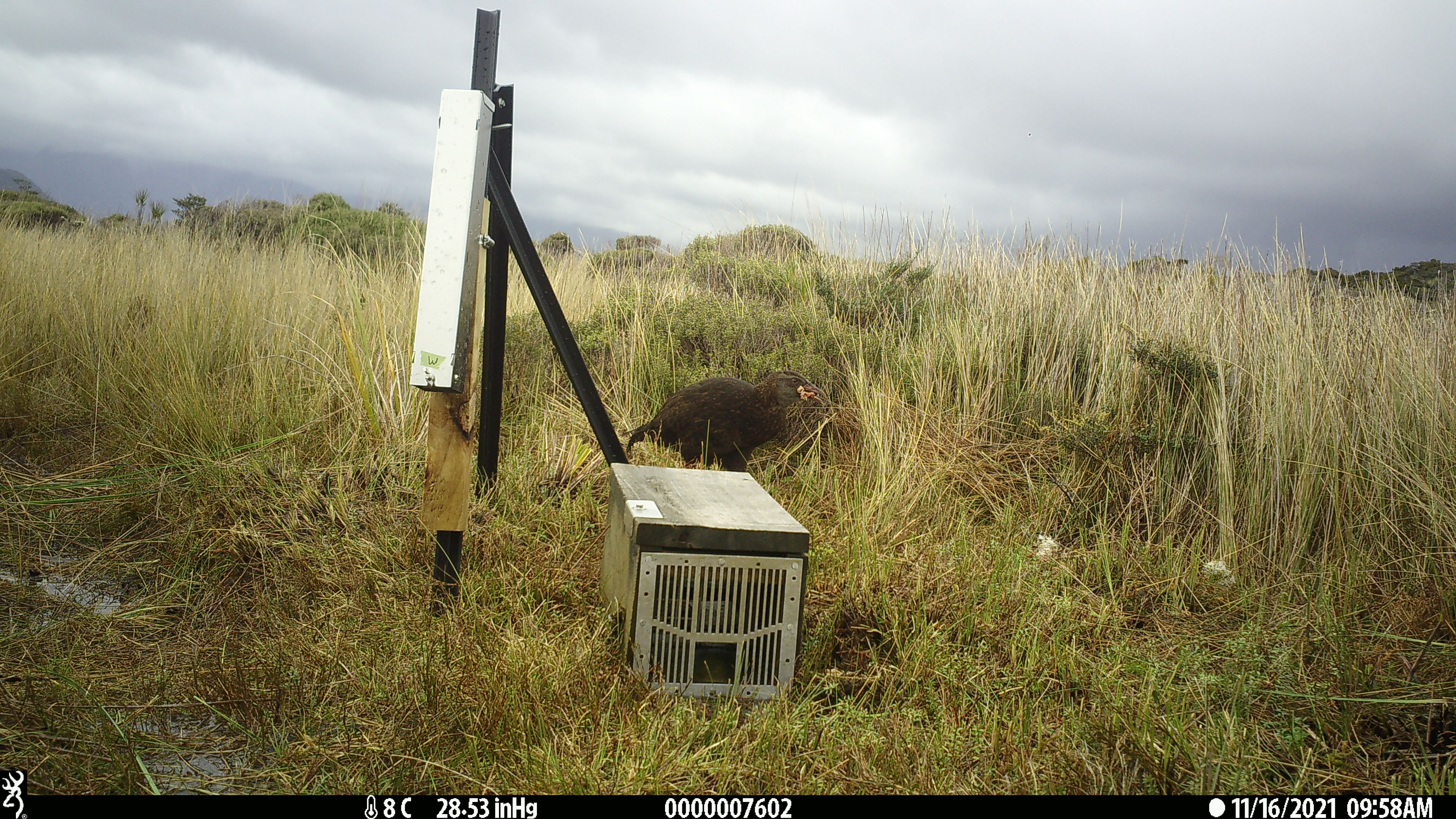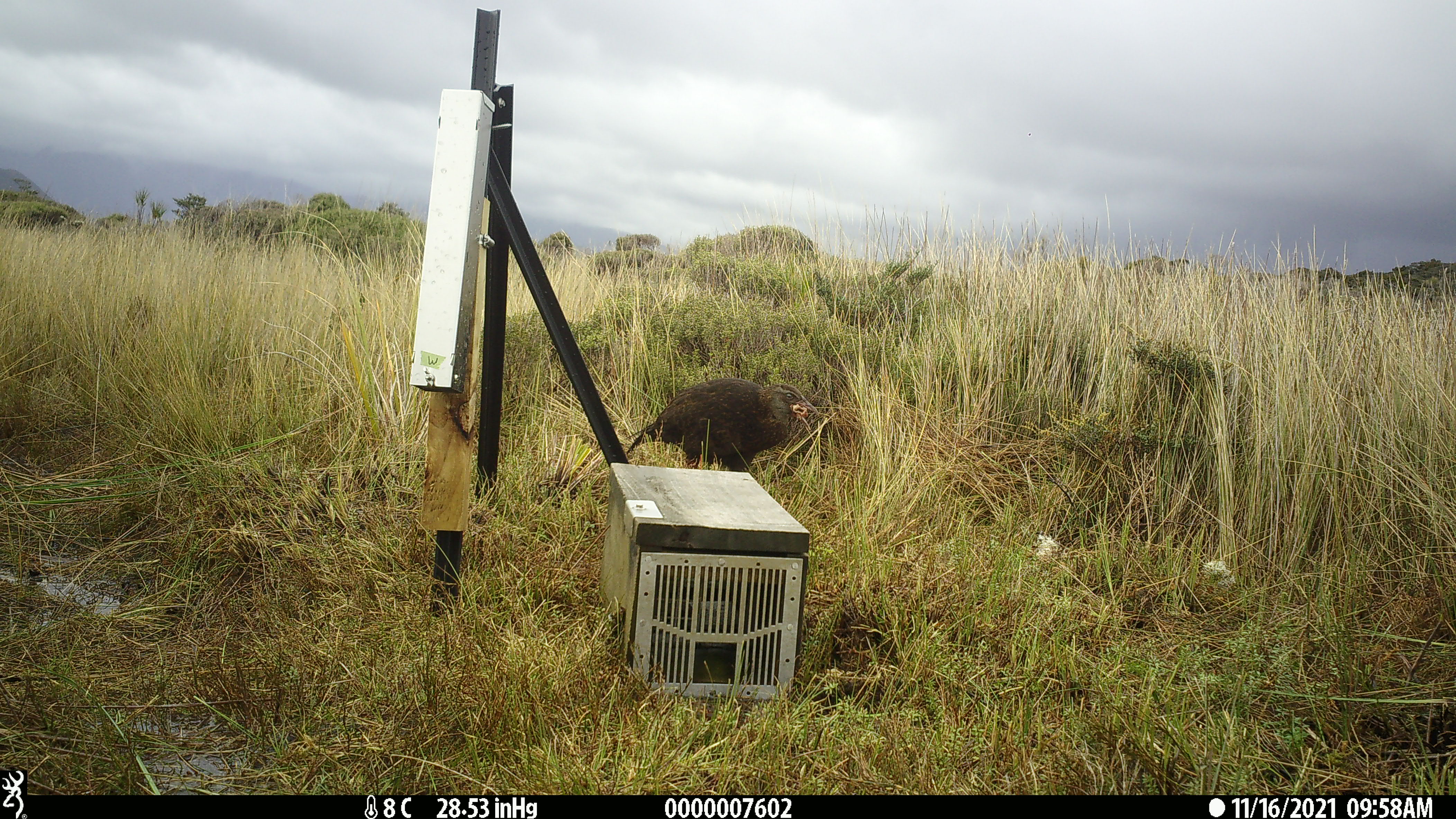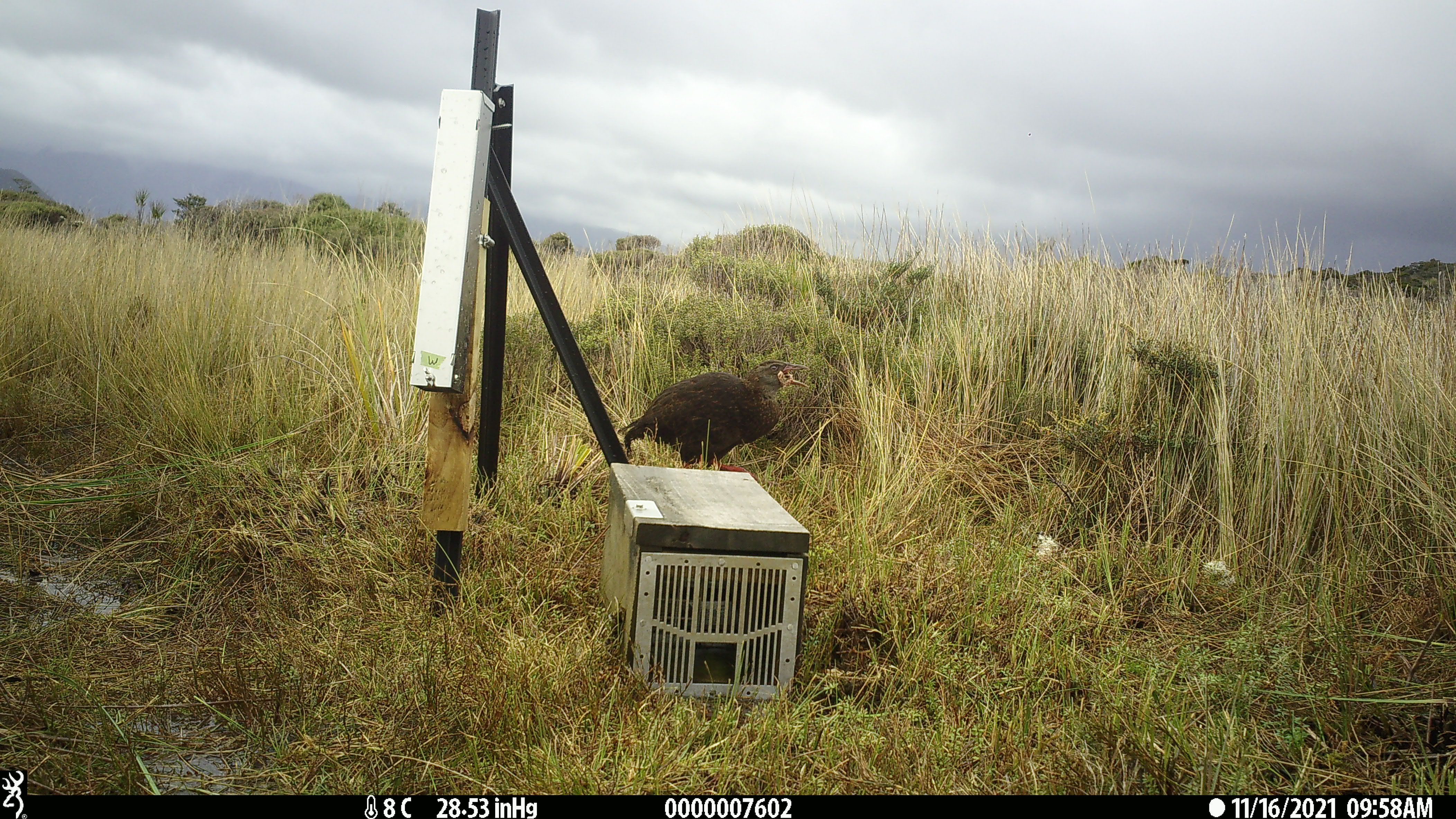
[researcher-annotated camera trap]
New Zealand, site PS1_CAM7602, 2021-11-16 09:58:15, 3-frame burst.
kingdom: Animalia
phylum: Chordata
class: Aves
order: Gruiformes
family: Rallidae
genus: Gallirallus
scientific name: Gallirallus australis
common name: weka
Weka (Gallirallus australis).